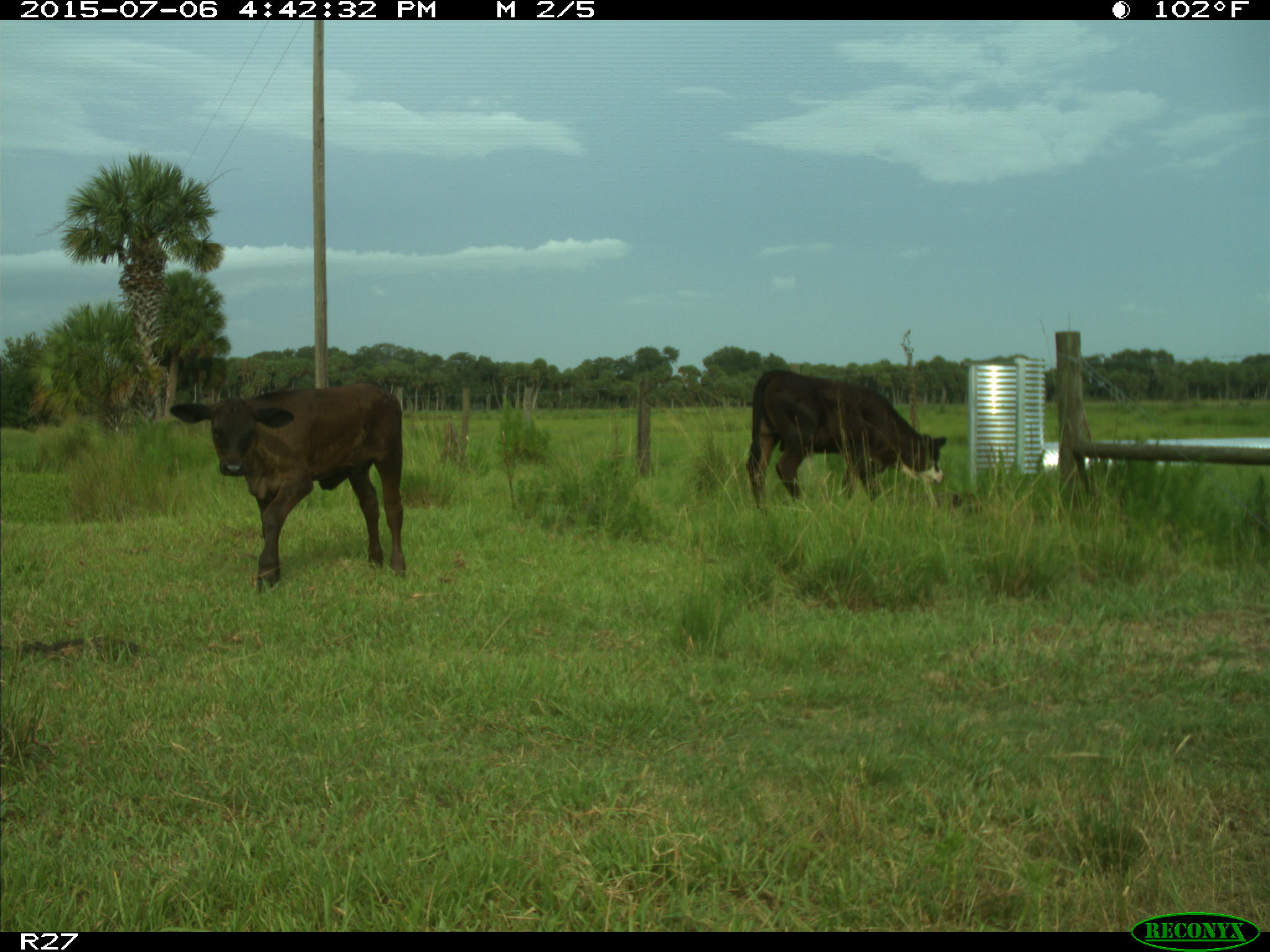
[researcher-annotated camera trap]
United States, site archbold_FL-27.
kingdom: Animalia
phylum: Chordata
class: Mammalia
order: Artiodactyla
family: Bovidae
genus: Bos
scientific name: Bos taurus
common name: domestic cow